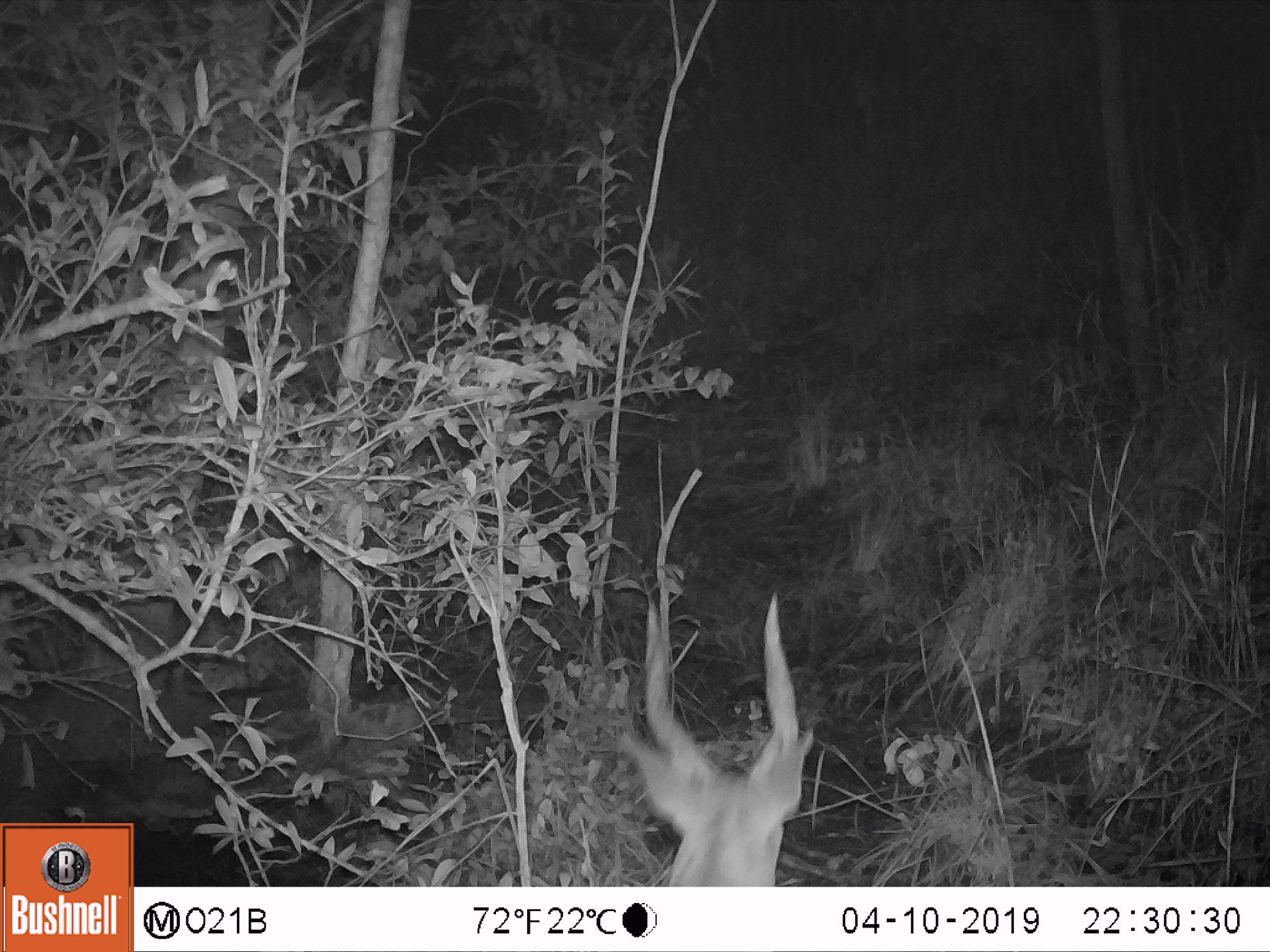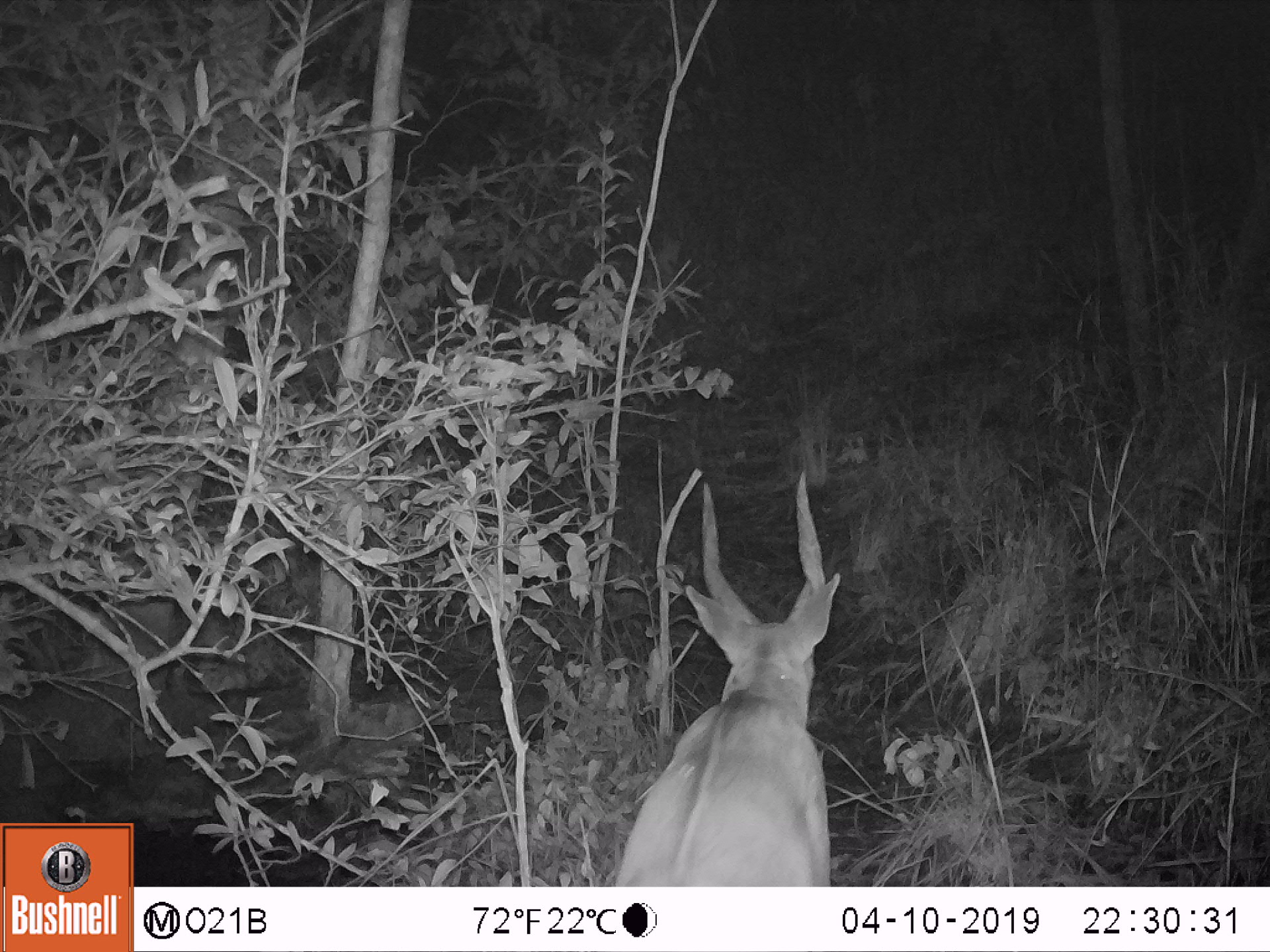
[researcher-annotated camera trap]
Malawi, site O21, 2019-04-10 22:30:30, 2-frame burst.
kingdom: Animalia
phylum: Chordata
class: Mammalia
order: Artiodactyla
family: Bovidae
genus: Tragelaphus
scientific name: Tragelaphus sylvaticus sylvaticus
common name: cape bushbuck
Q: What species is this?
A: Cape bushbuck (Tragelaphus sylvaticus sylvaticus).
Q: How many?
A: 1.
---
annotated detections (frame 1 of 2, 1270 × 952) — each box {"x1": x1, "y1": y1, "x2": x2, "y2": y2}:
cape bushbuck: {"x1": 614, "y1": 587, "x2": 828, "y2": 886}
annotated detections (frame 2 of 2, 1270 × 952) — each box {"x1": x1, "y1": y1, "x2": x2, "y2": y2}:
cape bushbuck: {"x1": 614, "y1": 461, "x2": 858, "y2": 885}